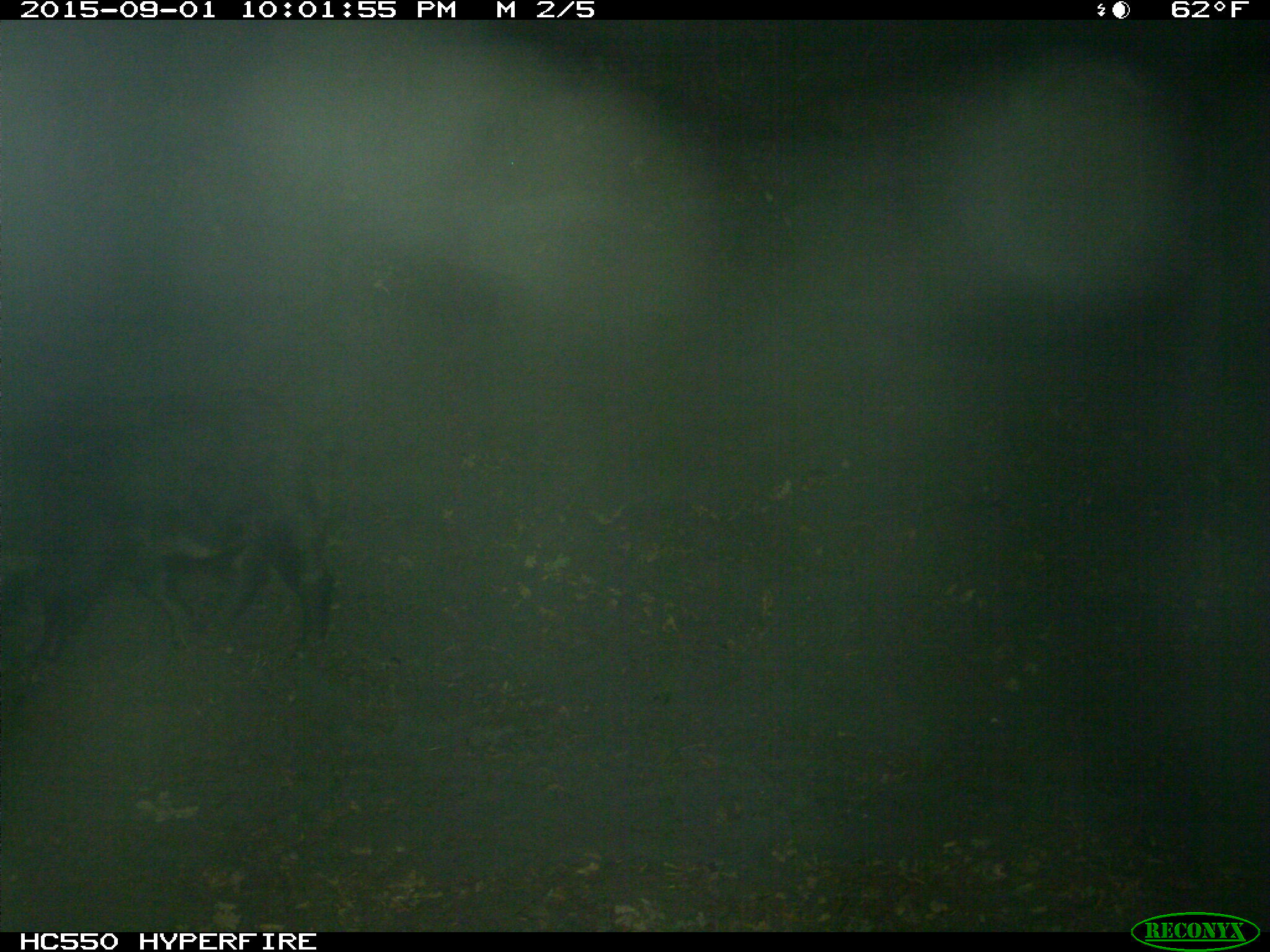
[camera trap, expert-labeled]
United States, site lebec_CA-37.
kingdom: Animalia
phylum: Chordata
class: Mammalia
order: Artiodactyla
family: Suidae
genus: Sus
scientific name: Sus scrofa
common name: wild boar